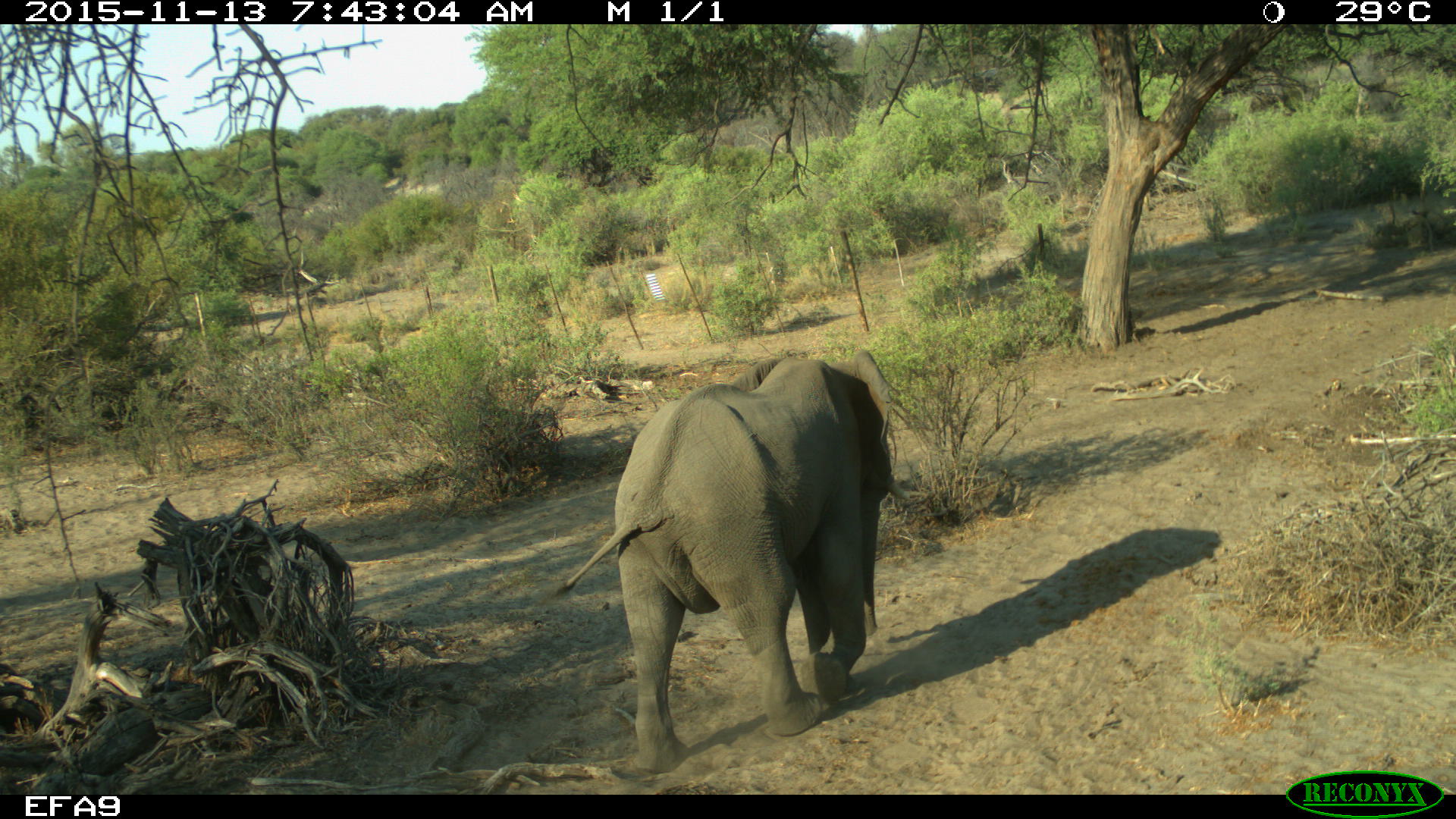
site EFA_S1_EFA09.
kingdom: Animalia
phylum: Chordata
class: Mammalia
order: Proboscidea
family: Elephantidae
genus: Loxodonta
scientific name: Loxodonta africana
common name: african bush elephant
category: elephant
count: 1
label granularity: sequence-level